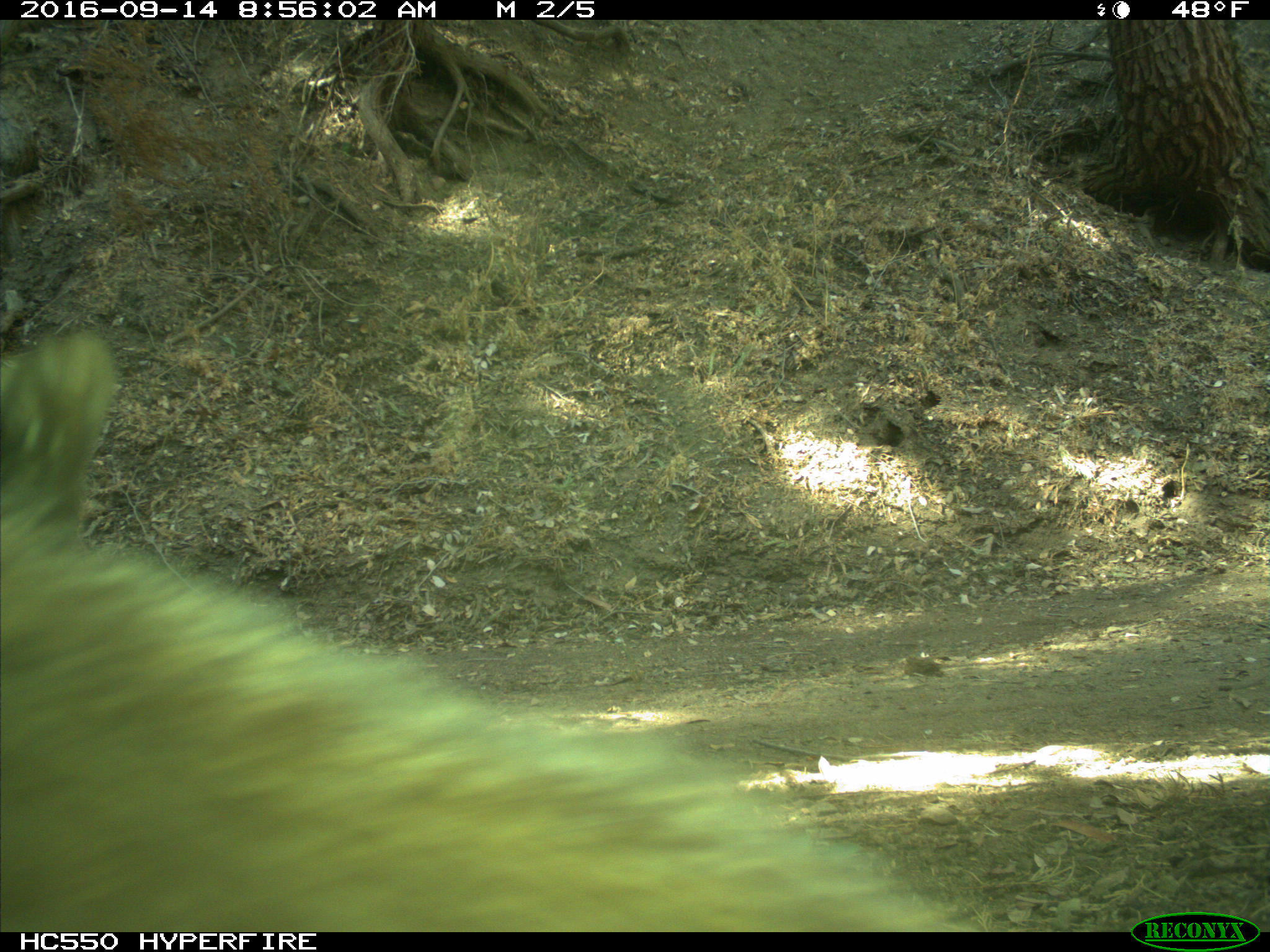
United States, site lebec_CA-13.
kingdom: Animalia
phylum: Chordata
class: Mammalia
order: Carnivora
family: Ursidae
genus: Ursus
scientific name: Ursus americanus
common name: american black bear